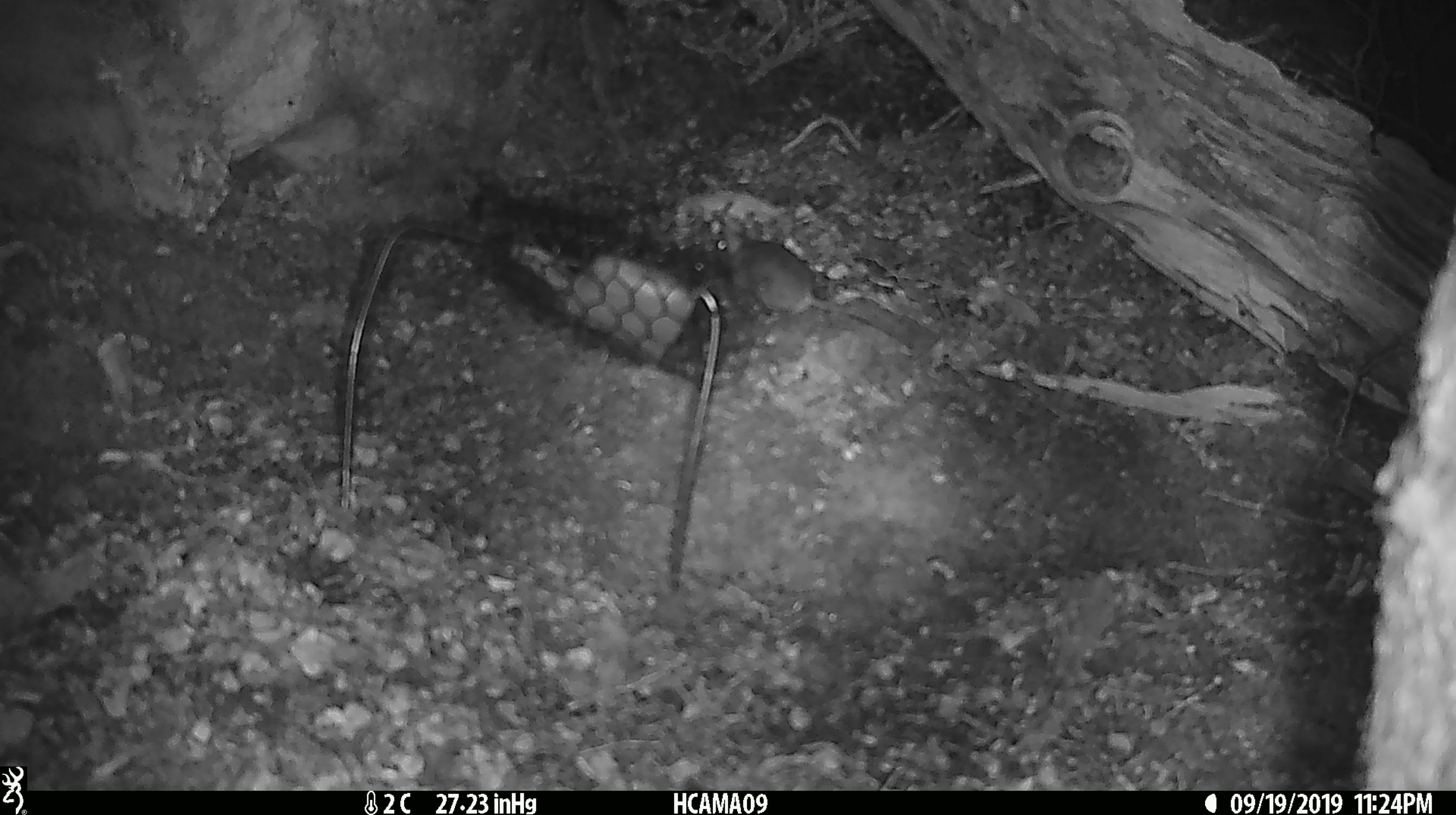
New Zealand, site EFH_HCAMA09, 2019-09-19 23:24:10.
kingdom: Animalia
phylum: Chordata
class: Mammalia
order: Rodentia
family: Muridae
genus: Mus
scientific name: Mus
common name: mouse